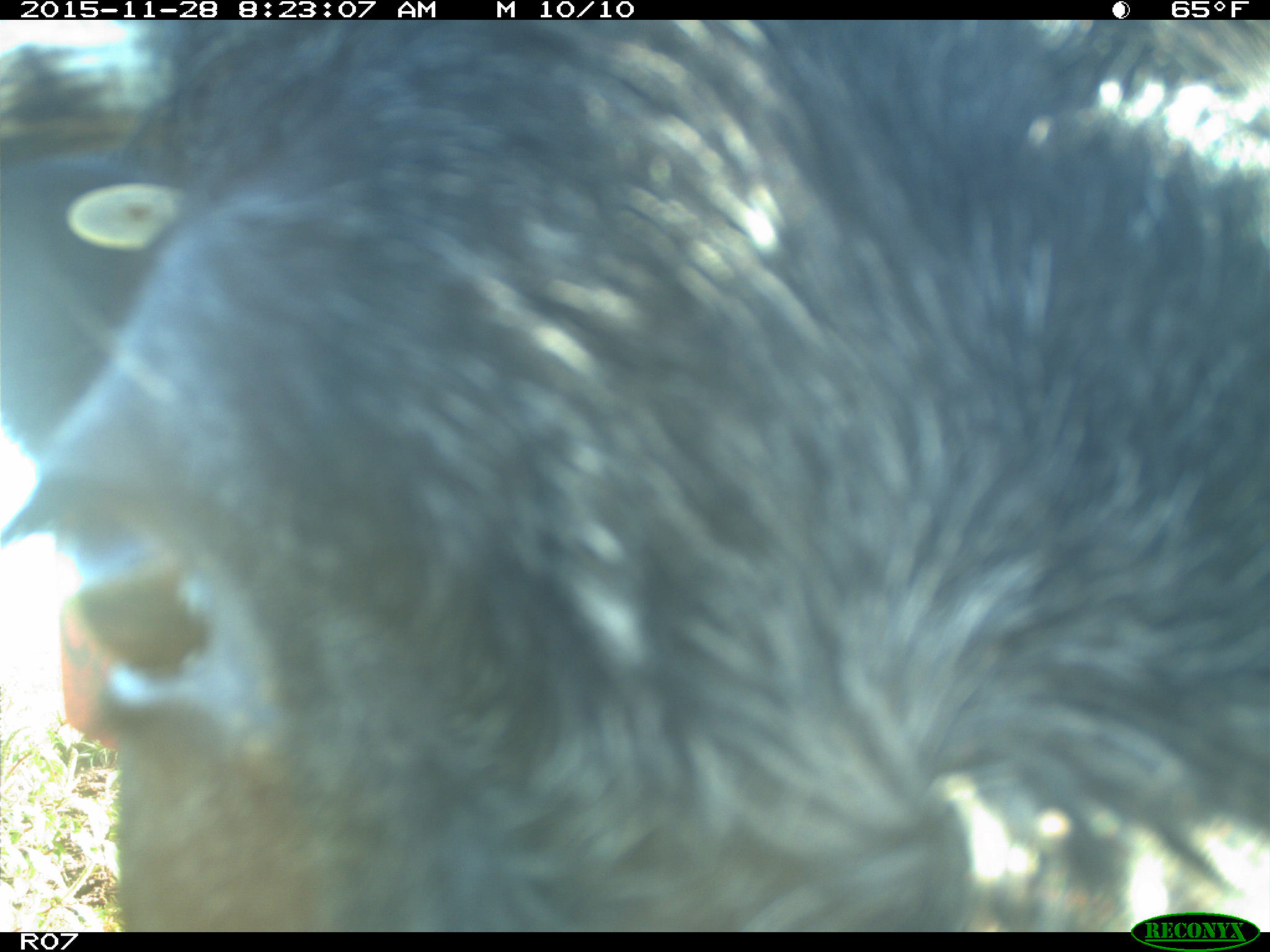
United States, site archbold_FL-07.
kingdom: Animalia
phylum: Chordata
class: Mammalia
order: Artiodactyla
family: Bovidae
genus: Bos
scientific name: Bos taurus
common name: domestic cow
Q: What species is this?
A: Bos taurus (domestic cow).